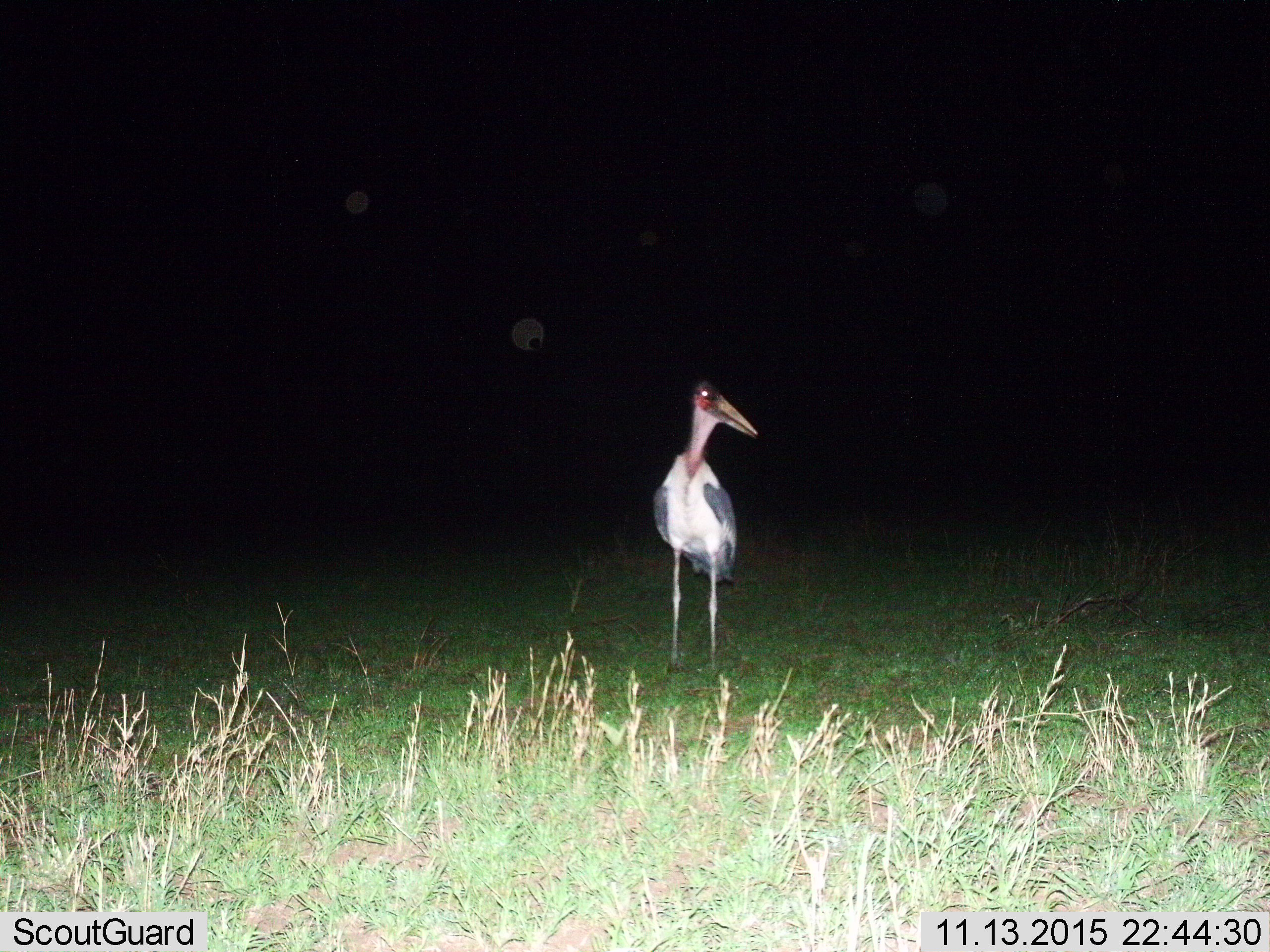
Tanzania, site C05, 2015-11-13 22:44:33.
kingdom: Animalia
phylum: Chordata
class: Aves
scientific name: Aves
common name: bird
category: otherbird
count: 1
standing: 87%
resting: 13%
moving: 0%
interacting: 0%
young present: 0%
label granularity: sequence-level